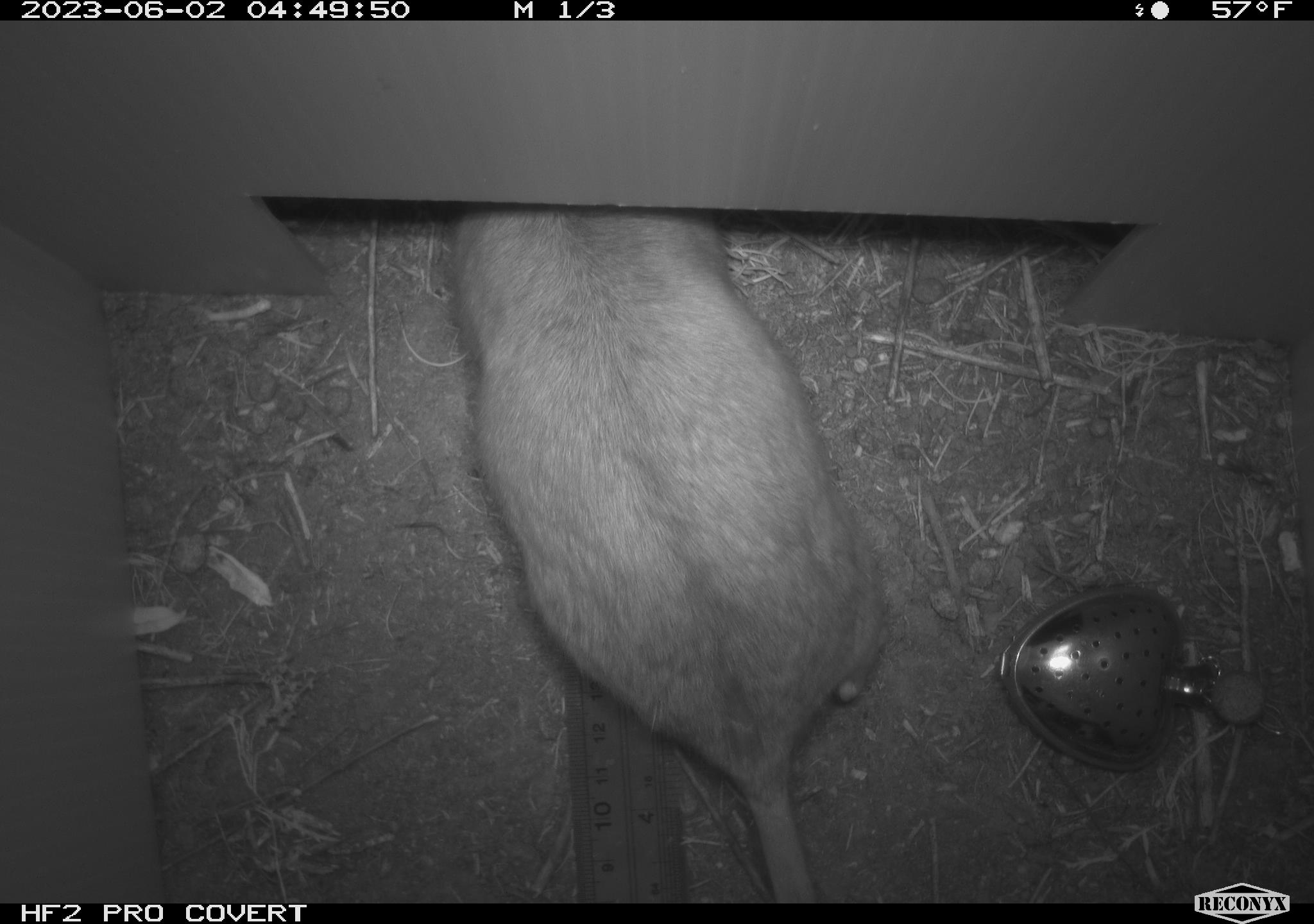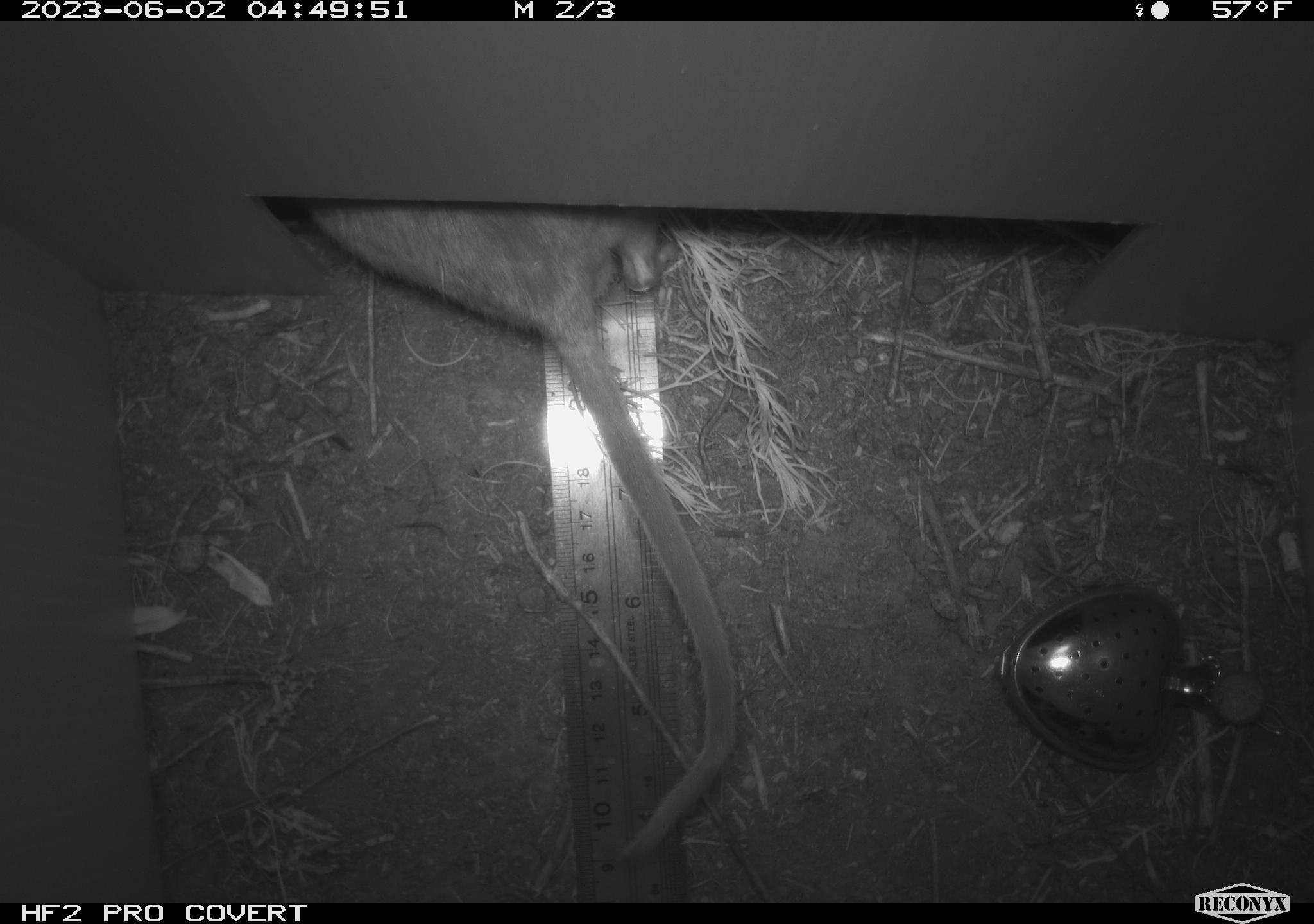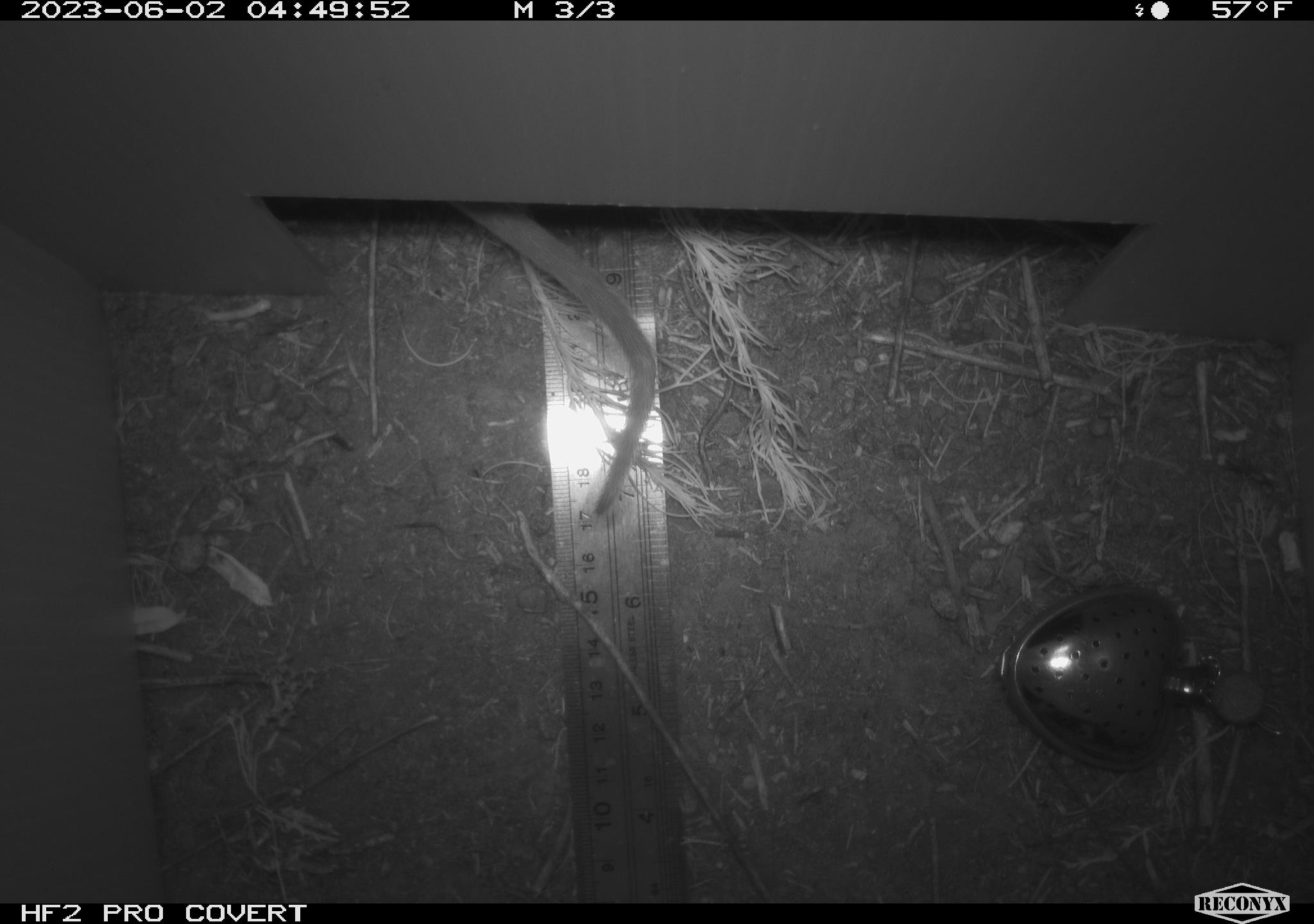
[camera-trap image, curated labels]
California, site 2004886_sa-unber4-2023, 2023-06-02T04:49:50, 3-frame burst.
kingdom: Animalia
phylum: Chordata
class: Mammalia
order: Rodentia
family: Cricetidae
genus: Neotoma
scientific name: Neotoma lepida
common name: desert woodrat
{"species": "desert woodrat (Neotoma lepida)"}